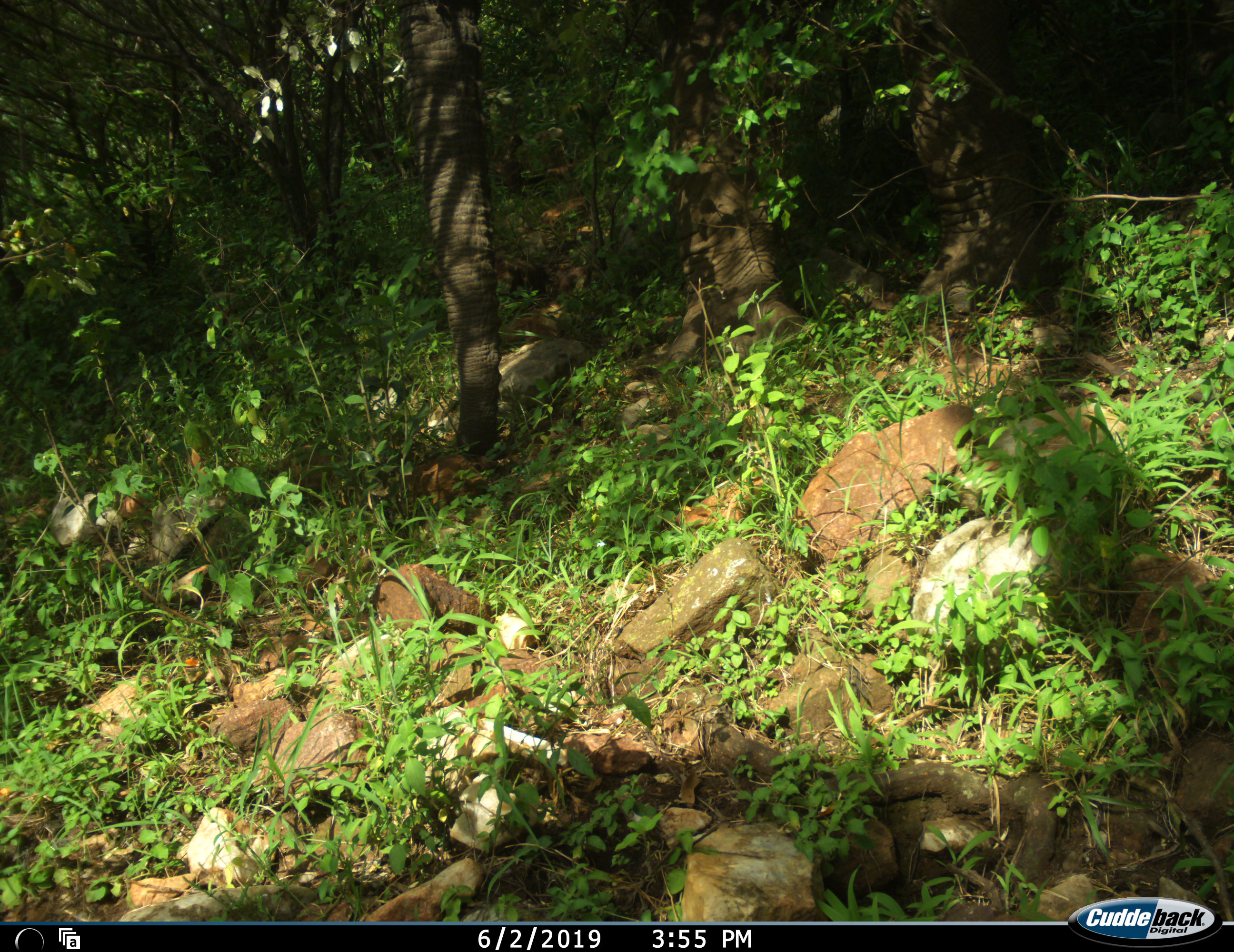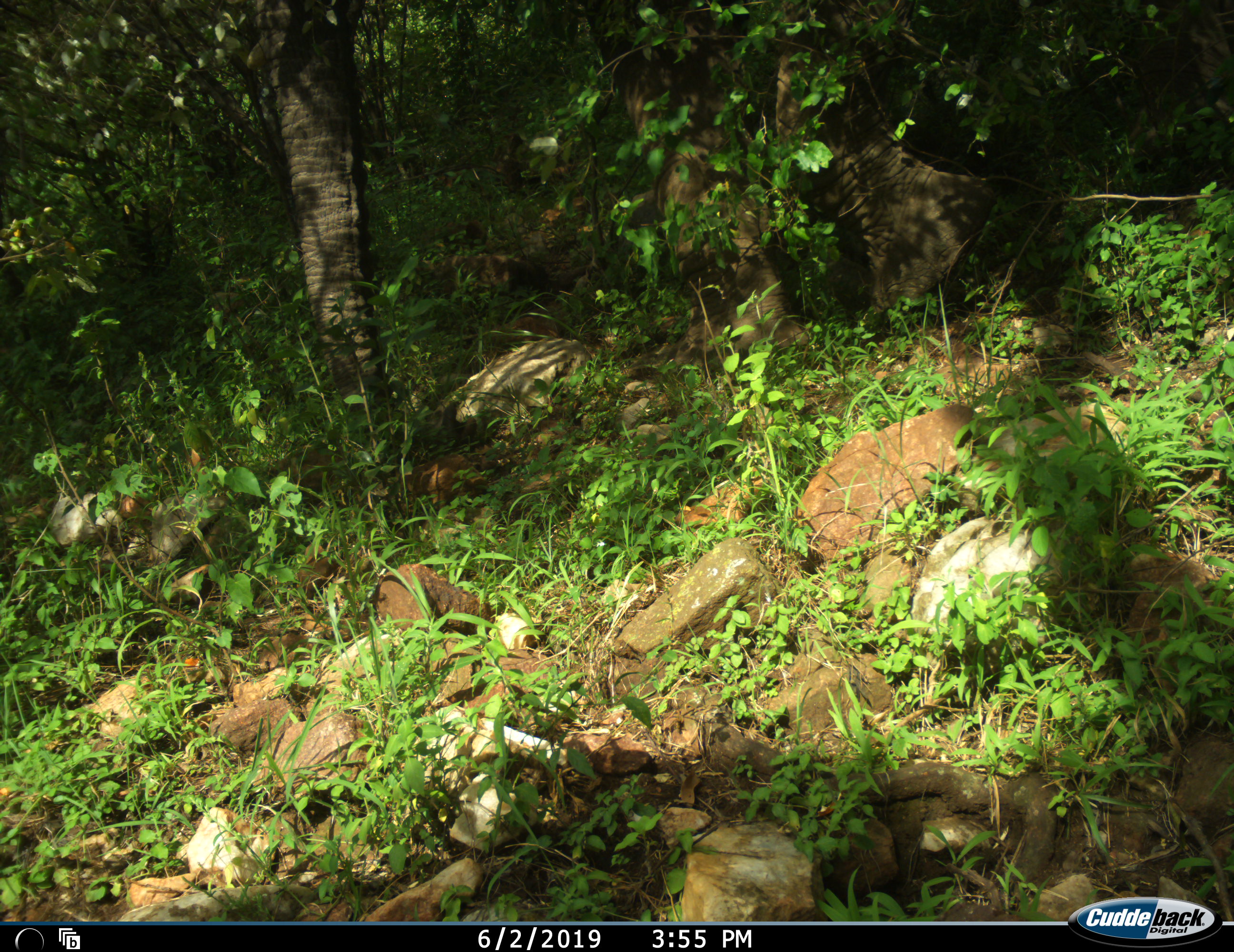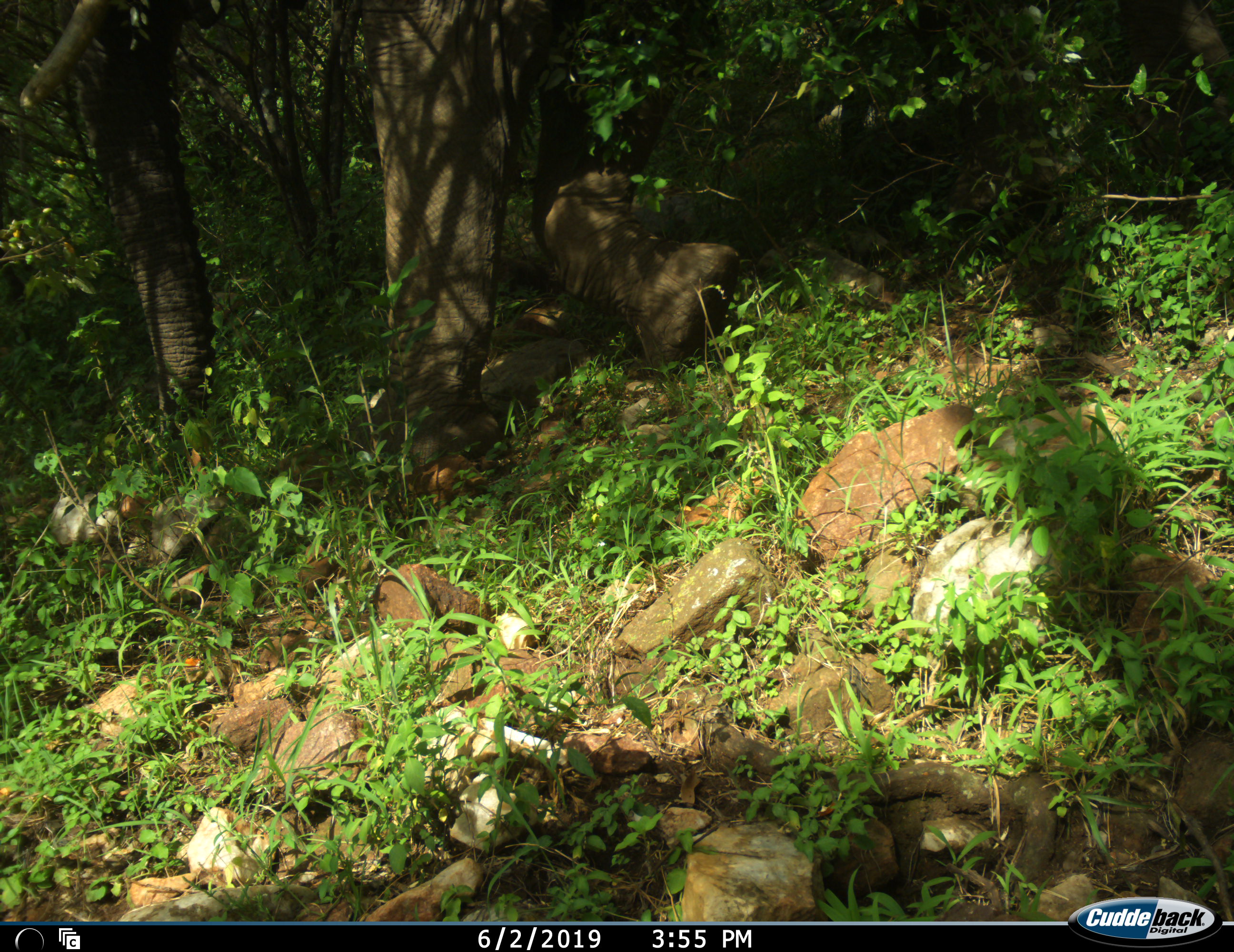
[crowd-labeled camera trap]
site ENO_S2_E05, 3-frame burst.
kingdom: Animalia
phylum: Chordata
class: Mammalia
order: Proboscidea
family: Elephantidae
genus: Loxodonta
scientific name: Loxodonta africana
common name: african bush elephant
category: elephant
Elephant (african bush elephant) (Loxodonta africana), count 1. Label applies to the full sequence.